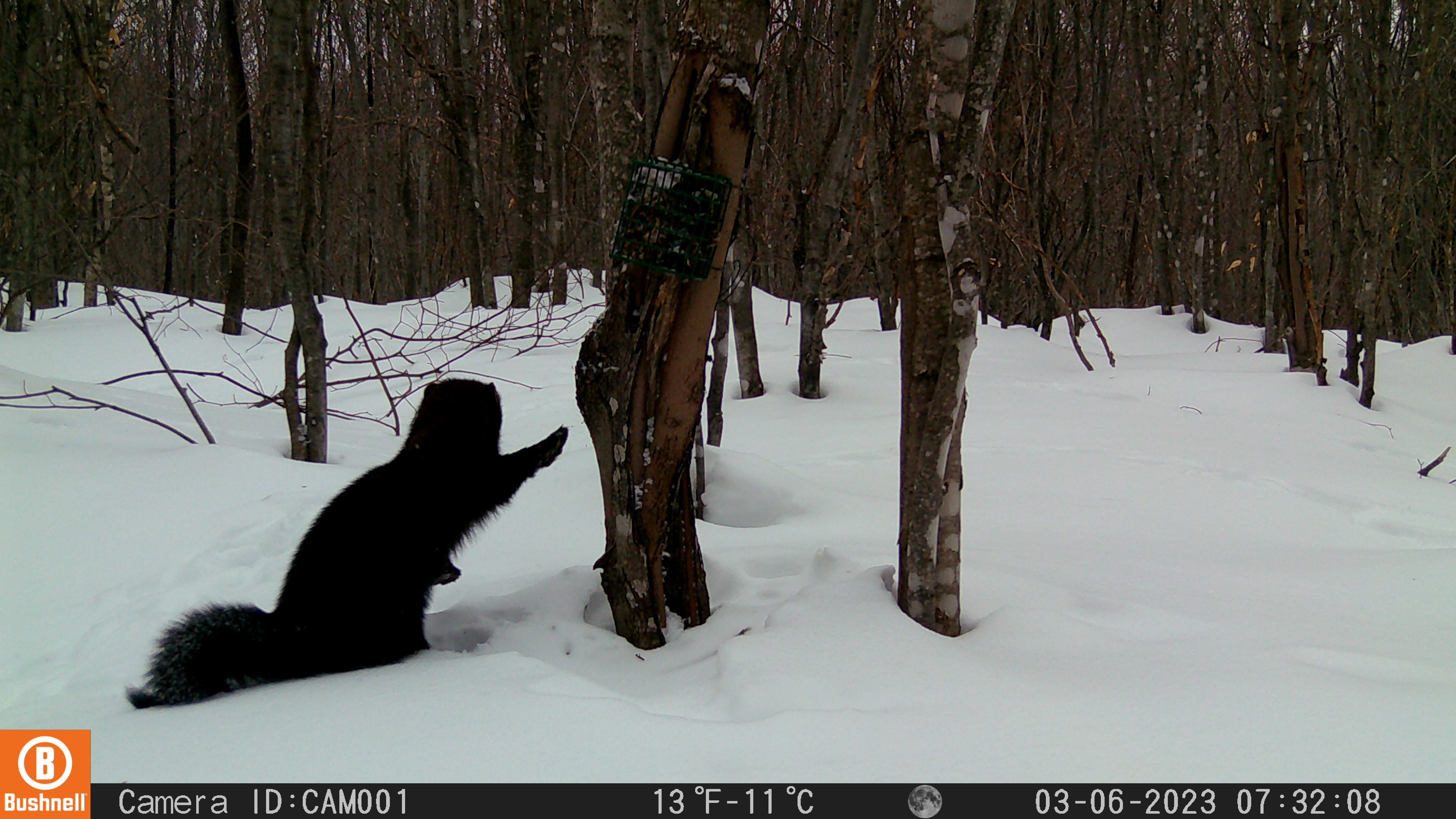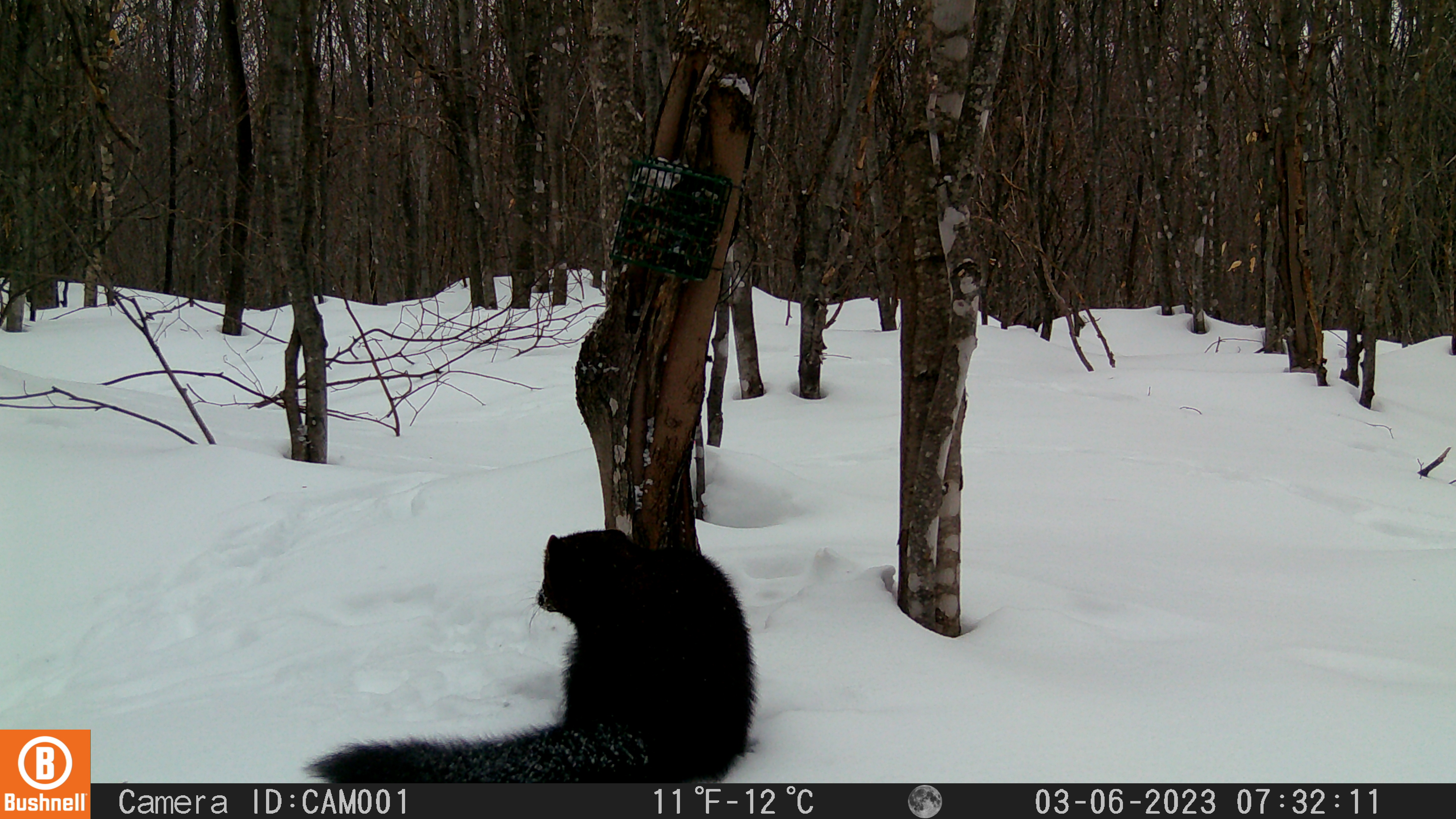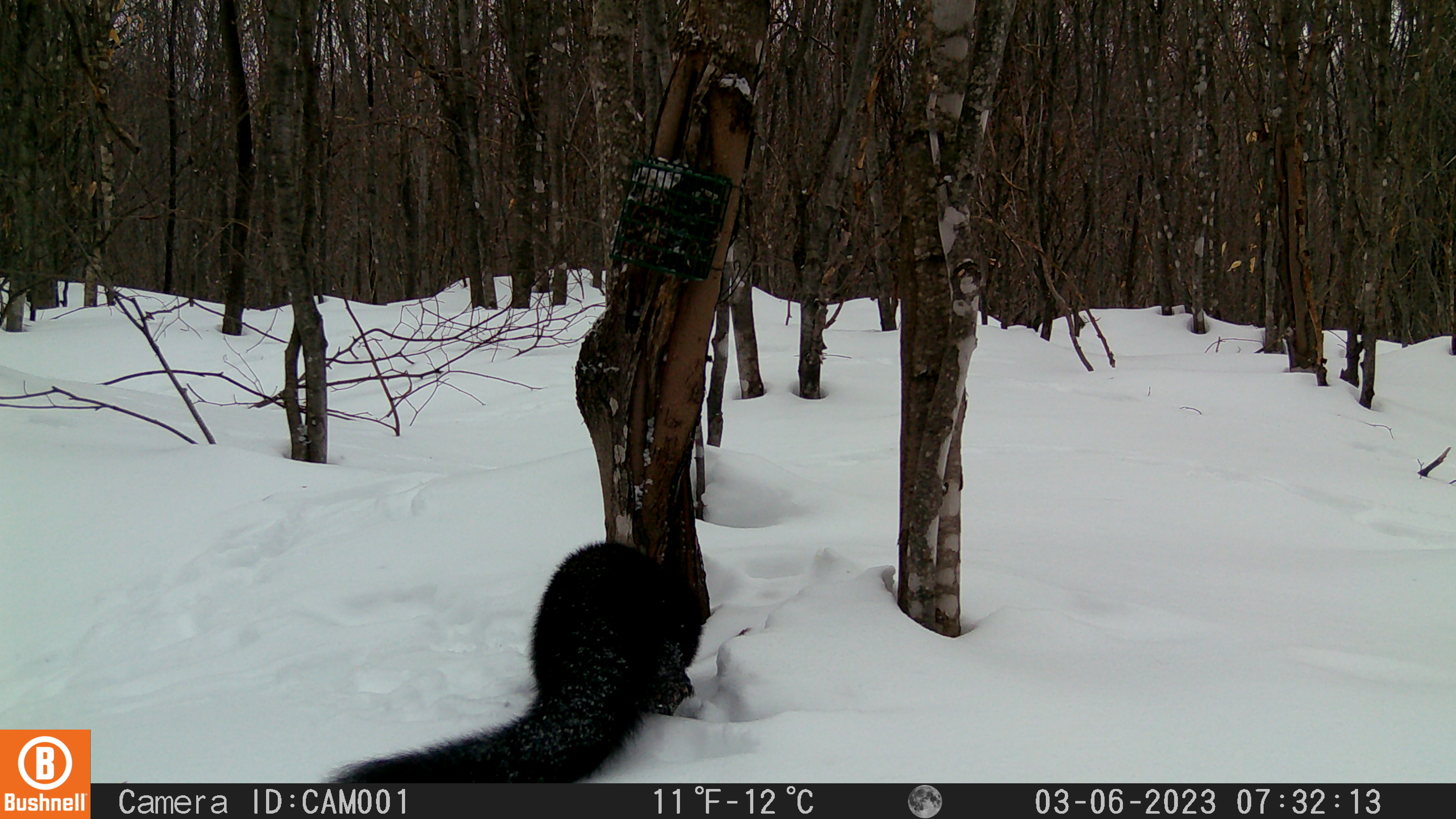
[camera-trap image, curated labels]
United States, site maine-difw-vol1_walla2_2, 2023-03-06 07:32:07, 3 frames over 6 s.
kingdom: Animalia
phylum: Chordata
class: Mammalia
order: Carnivora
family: Mustelidae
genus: Pekania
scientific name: Pekania pennanti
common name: fisher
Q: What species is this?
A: Fisher (Pekania pennanti).